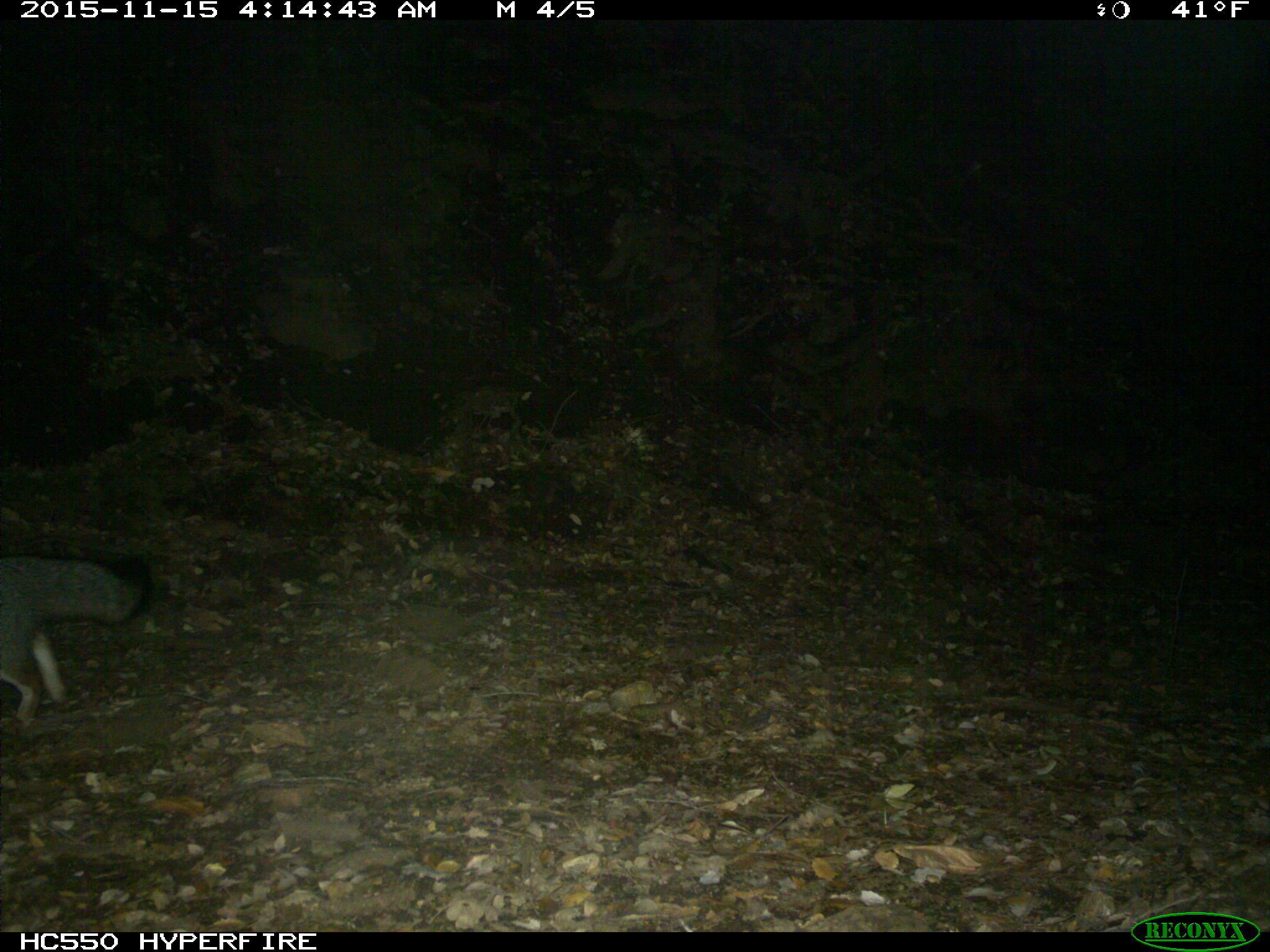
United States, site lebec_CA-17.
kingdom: Animalia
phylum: Chordata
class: Mammalia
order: Carnivora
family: Canidae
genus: Urocyon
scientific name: Urocyon cinereoargenteus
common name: gray fox